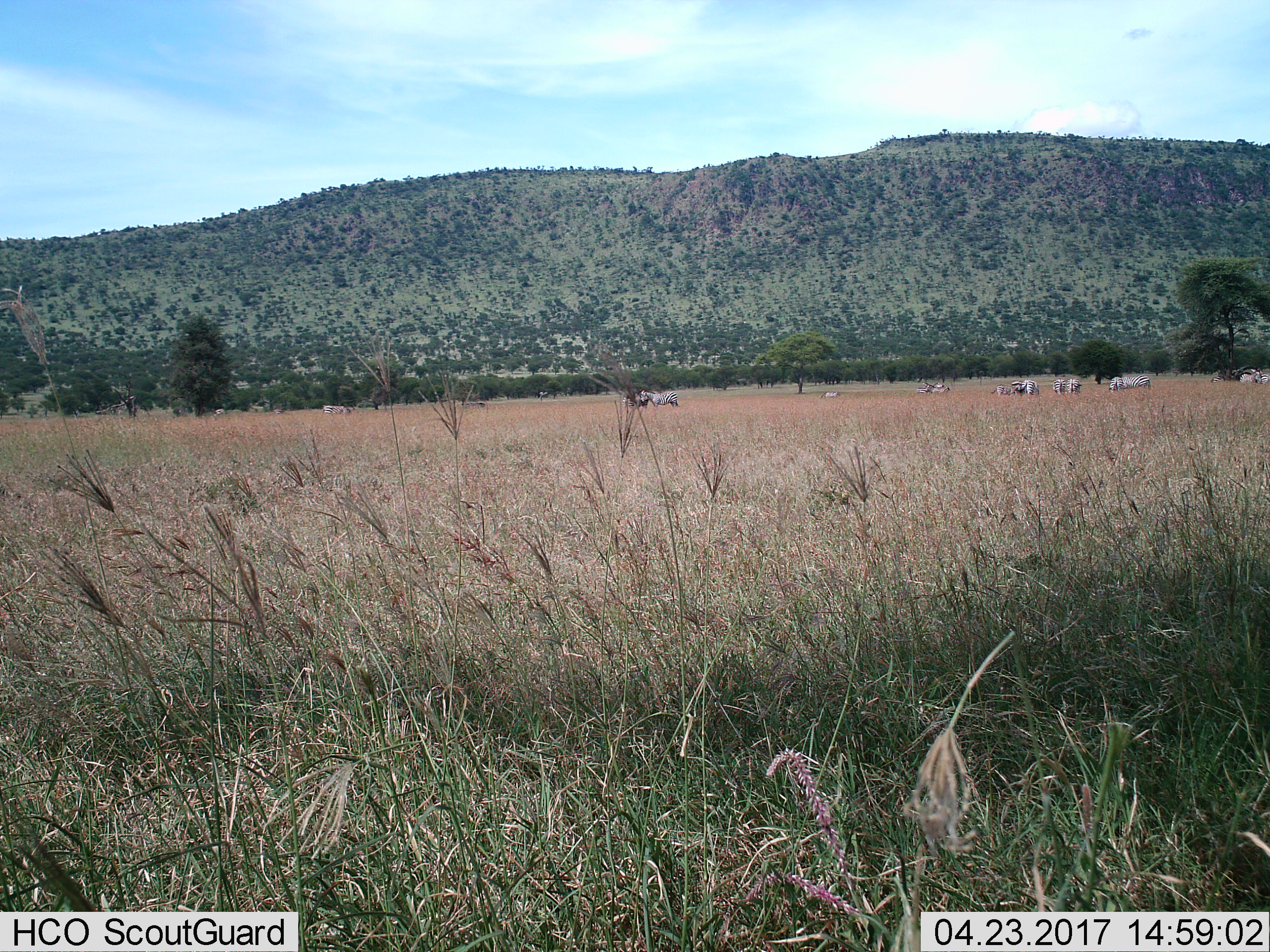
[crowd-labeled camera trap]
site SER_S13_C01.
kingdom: Animalia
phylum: Chordata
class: Mammalia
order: Perissodactyla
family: Equidae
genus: Equus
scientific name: Equus quagga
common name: plains zebra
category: zebraplains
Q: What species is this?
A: Zebraplains (plains zebra) (Equus quagga).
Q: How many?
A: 11-50.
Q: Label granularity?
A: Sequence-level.